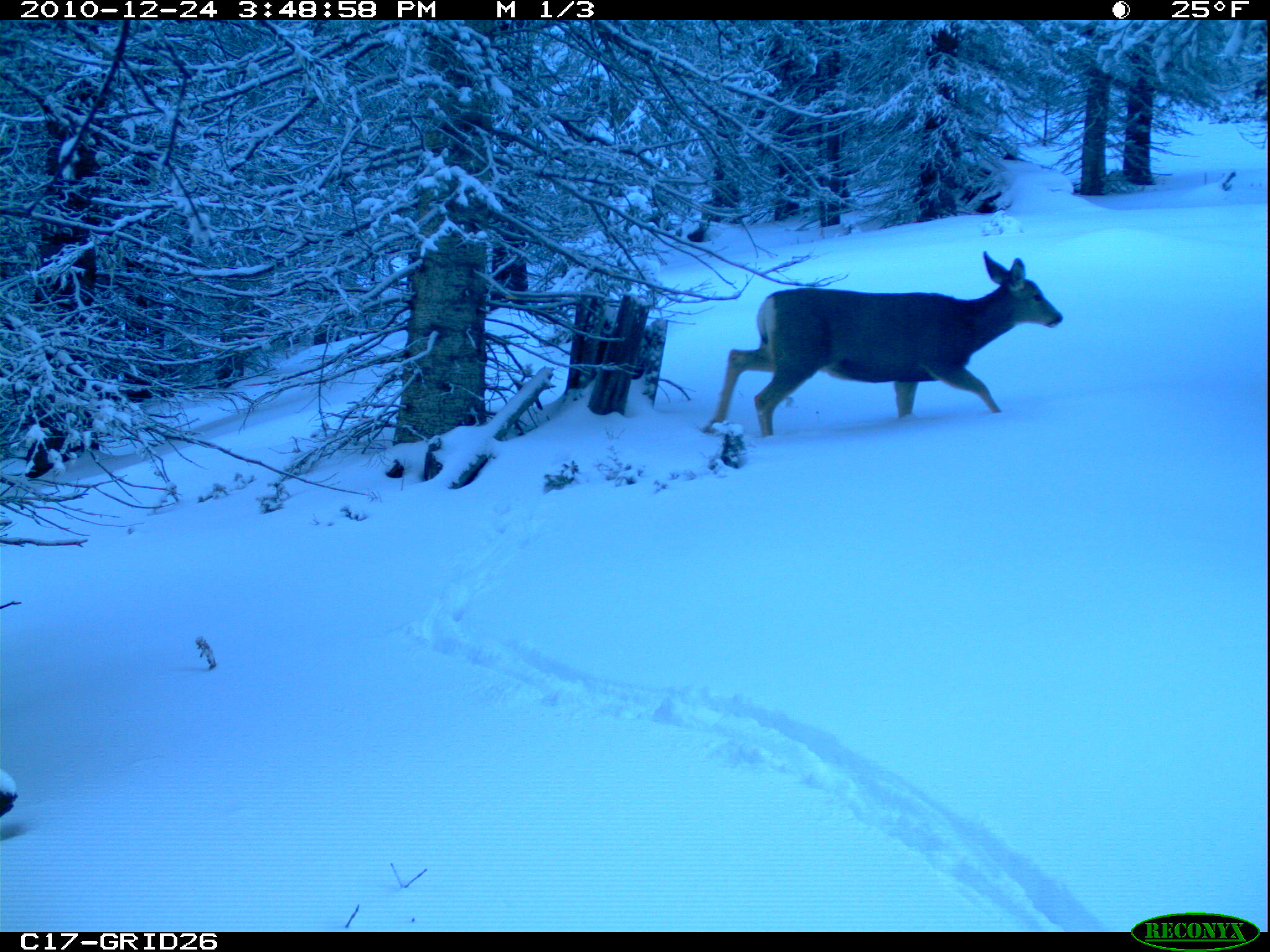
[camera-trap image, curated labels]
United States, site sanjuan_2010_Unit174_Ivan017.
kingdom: Animalia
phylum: Chordata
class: Mammalia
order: Artiodactyla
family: Cervidae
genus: Odocoileus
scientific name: Odocoileus hemionus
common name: mule deer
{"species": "Odocoileus hemionus (mule deer)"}